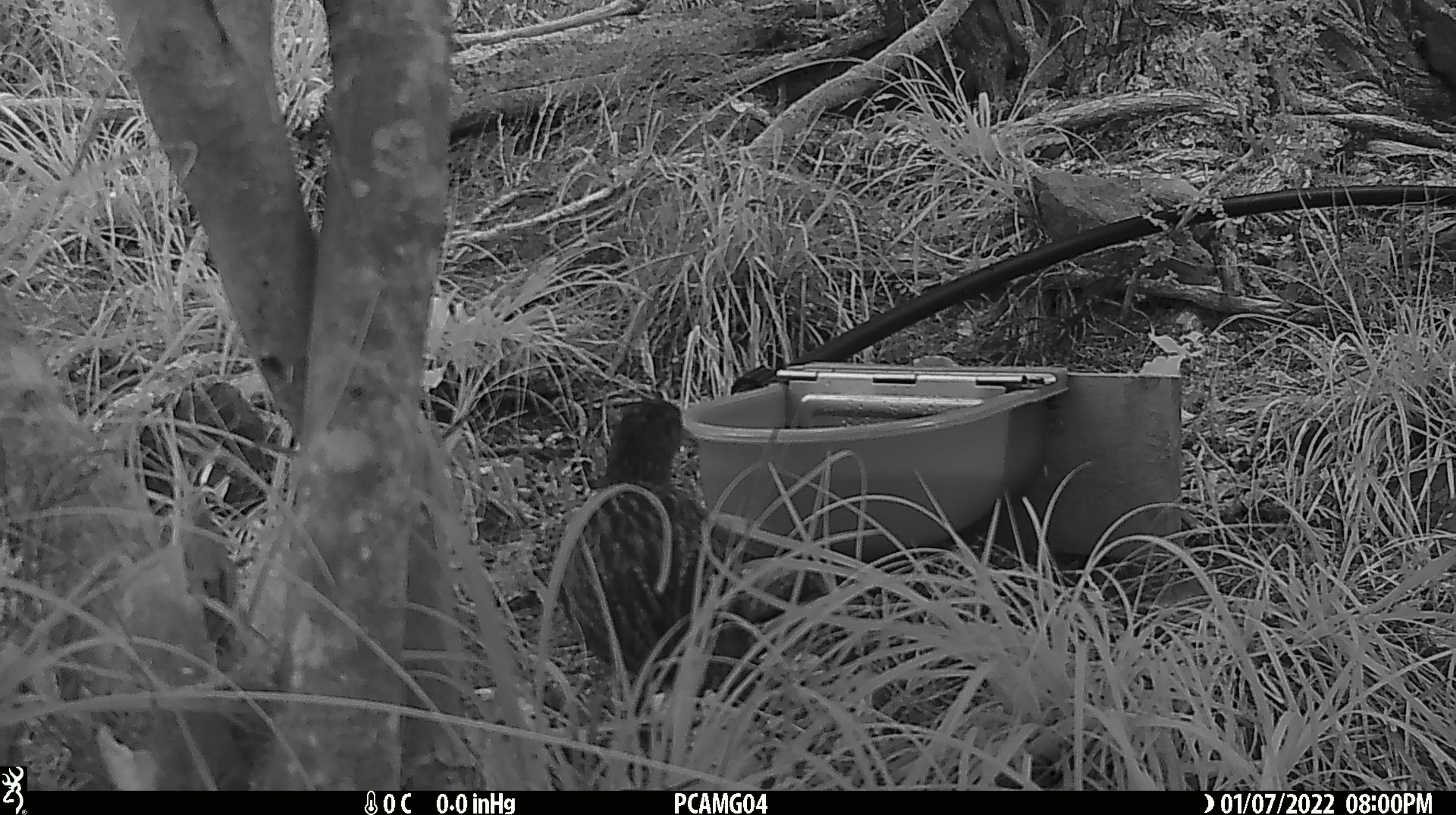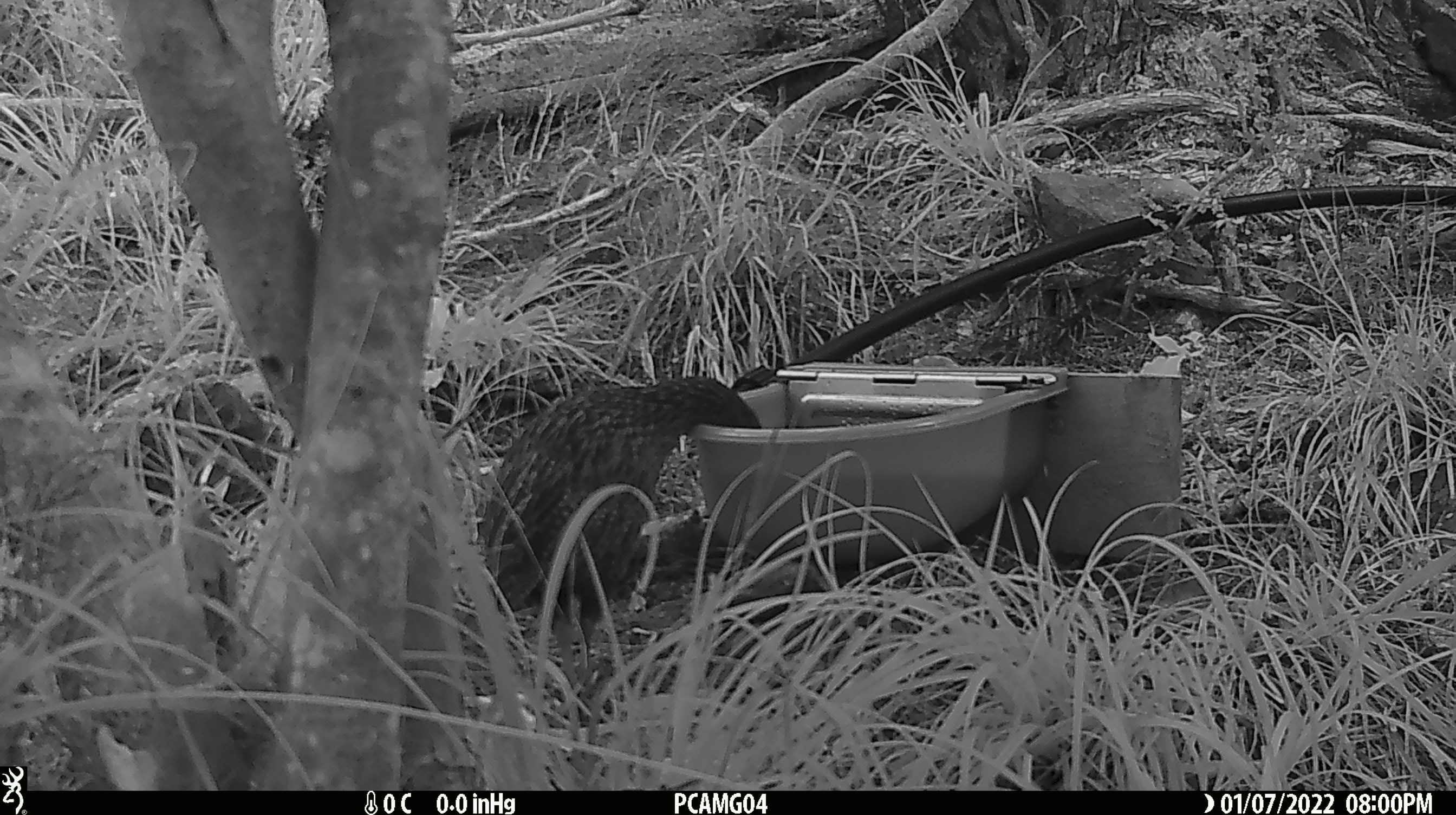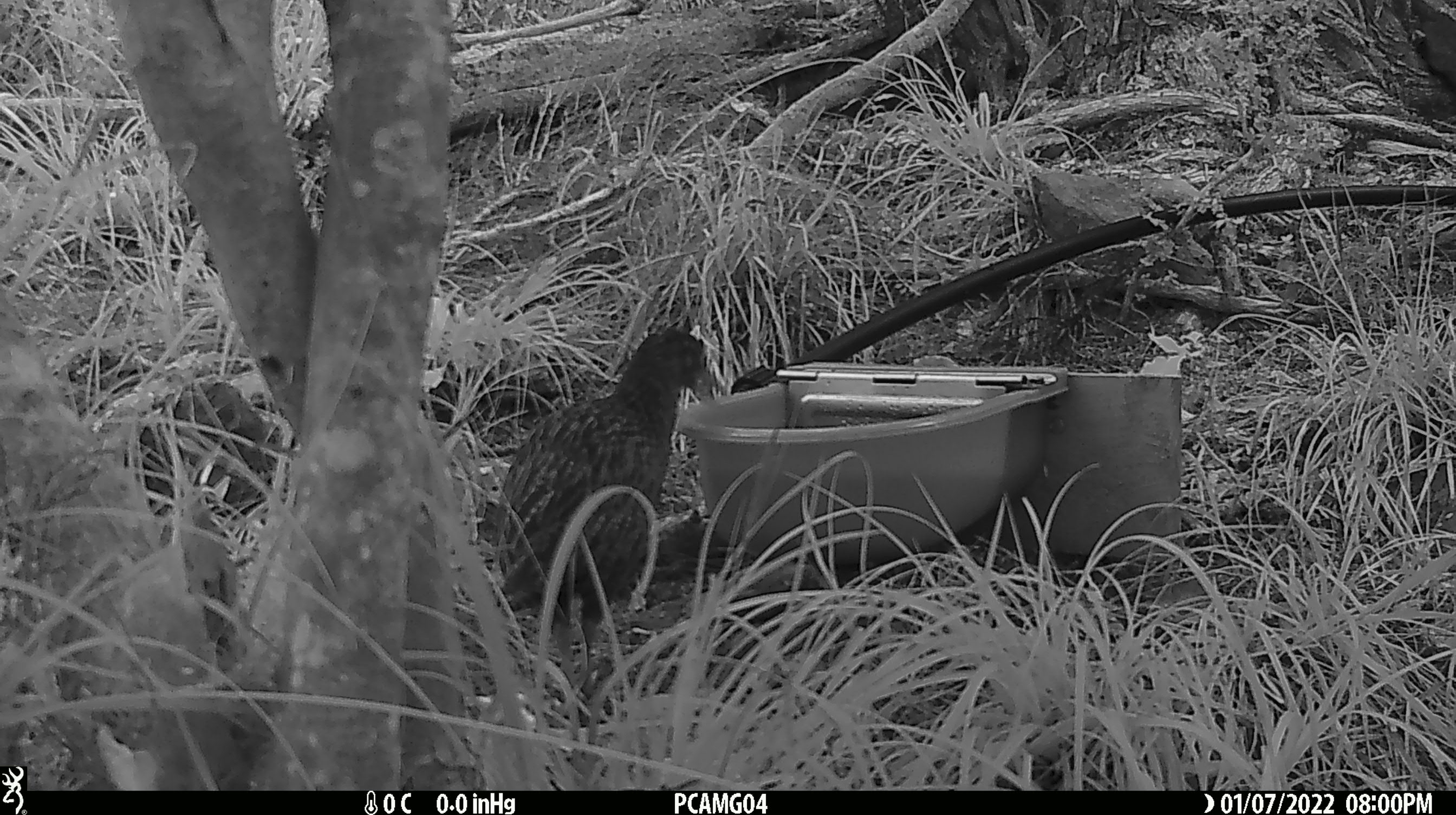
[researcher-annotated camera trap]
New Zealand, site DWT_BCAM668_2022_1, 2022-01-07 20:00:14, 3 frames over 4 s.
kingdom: Animalia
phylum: Chordata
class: Aves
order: Gruiformes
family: Rallidae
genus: Gallirallus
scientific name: Gallirallus australis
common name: weka